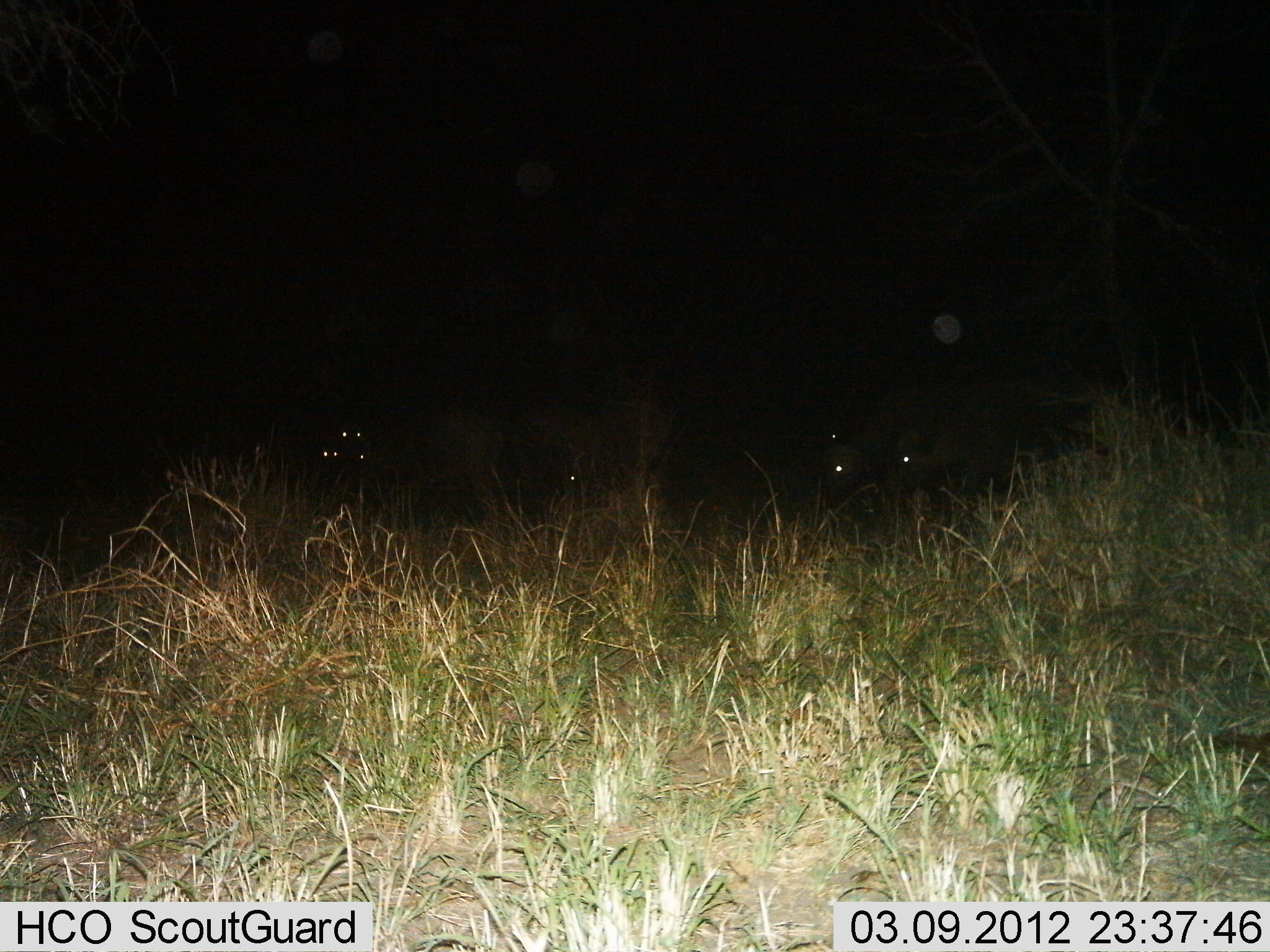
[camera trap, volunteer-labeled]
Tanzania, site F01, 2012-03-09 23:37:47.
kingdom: Animalia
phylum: Chordata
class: Mammalia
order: Artiodactyla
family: Bovidae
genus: Syncerus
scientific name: Syncerus caffer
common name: cape buffalo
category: buffalo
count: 6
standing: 60%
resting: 0%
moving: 0%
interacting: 0%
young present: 0%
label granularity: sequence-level